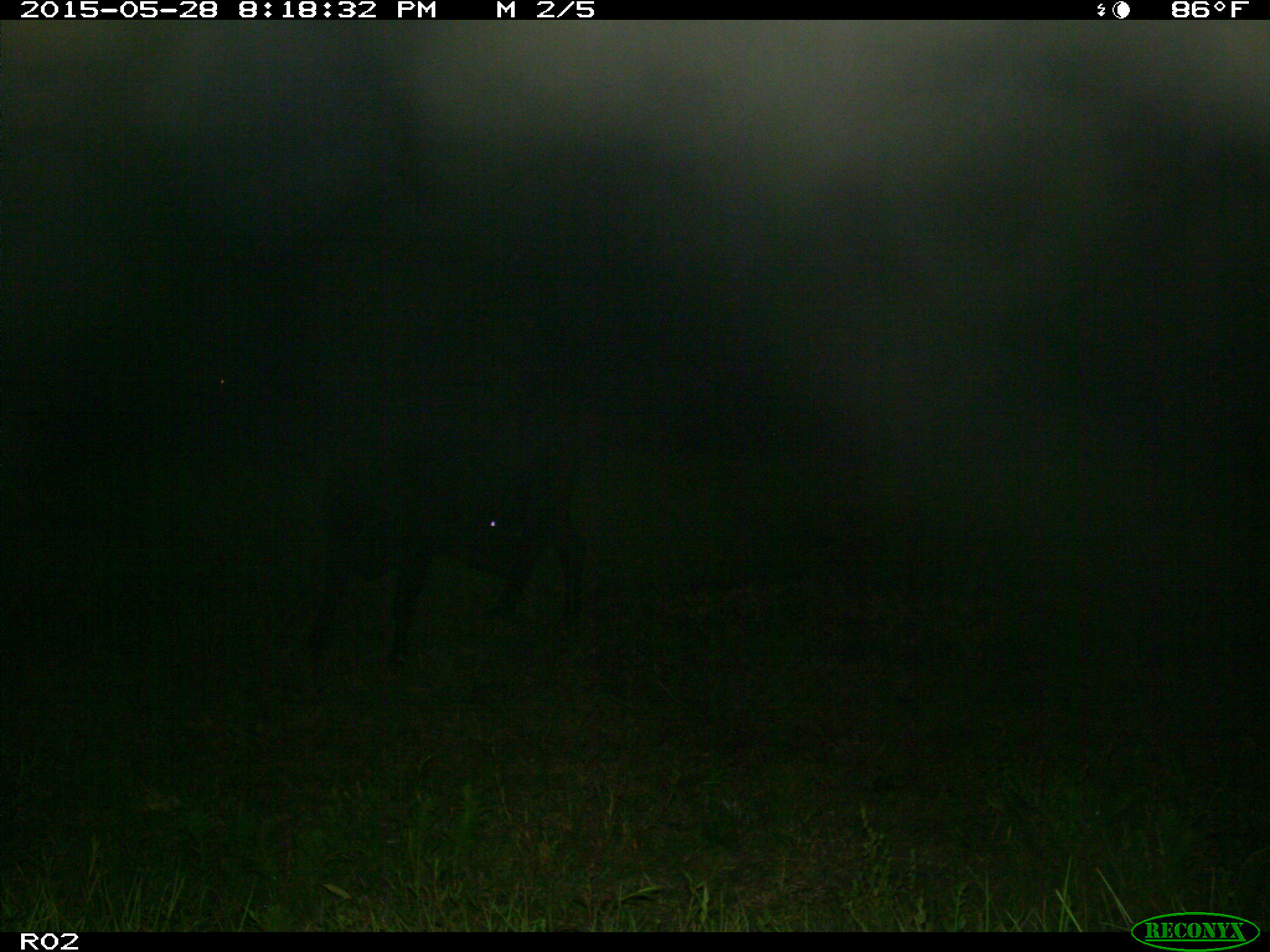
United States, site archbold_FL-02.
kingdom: Animalia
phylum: Chordata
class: Mammalia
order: Artiodactyla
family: Bovidae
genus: Bos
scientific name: Bos taurus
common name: domestic cow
Bos taurus (domestic cow).